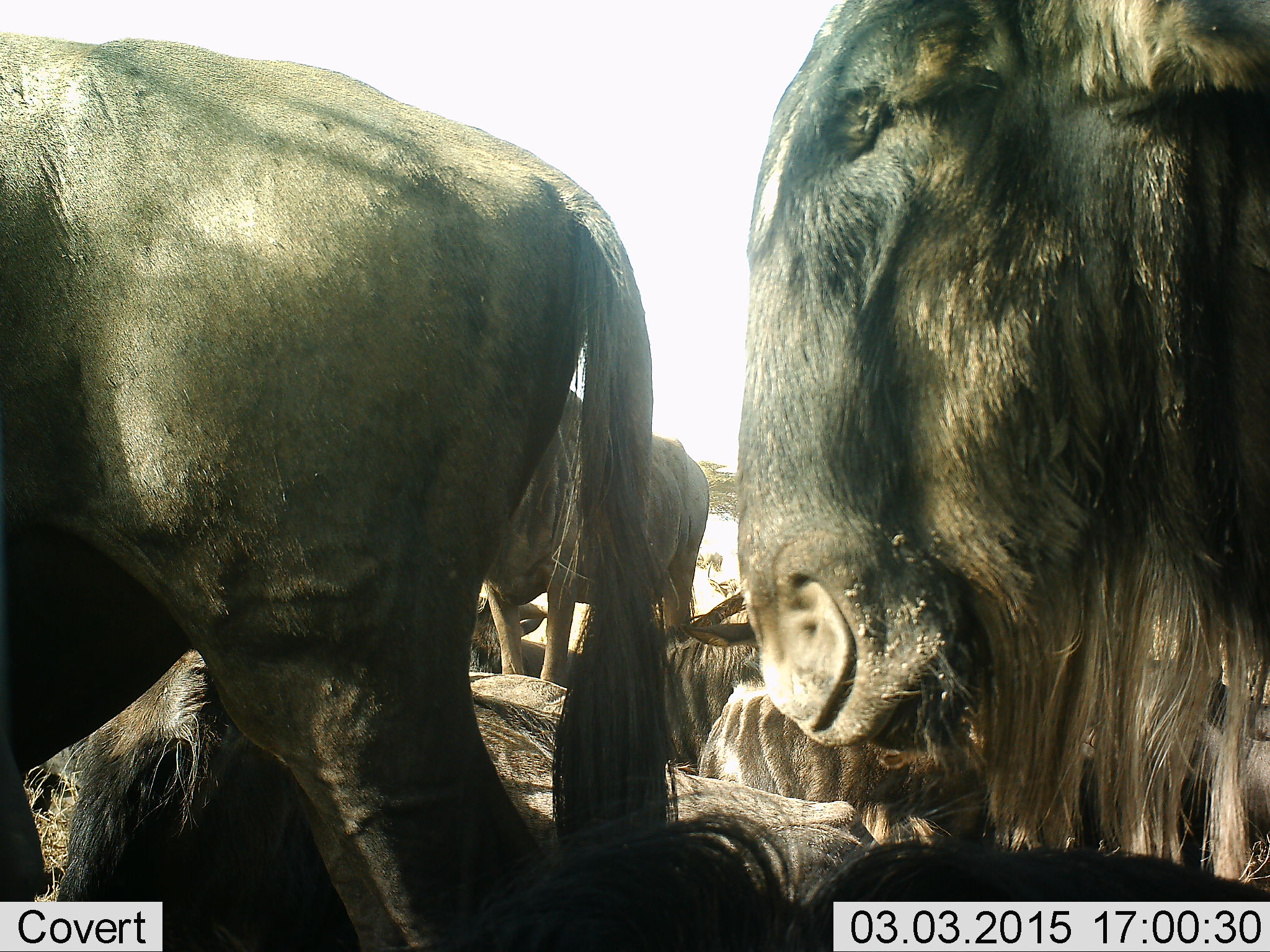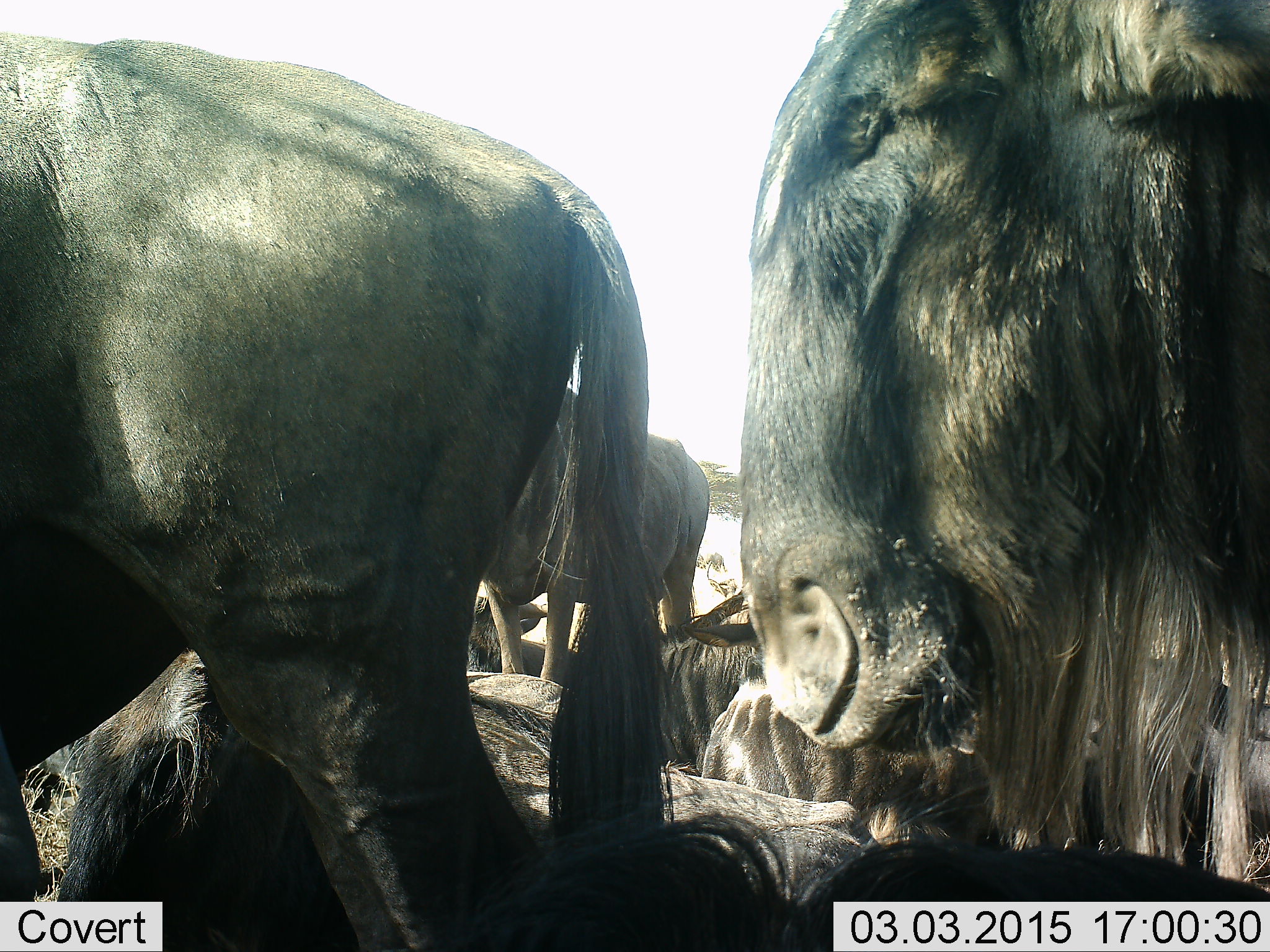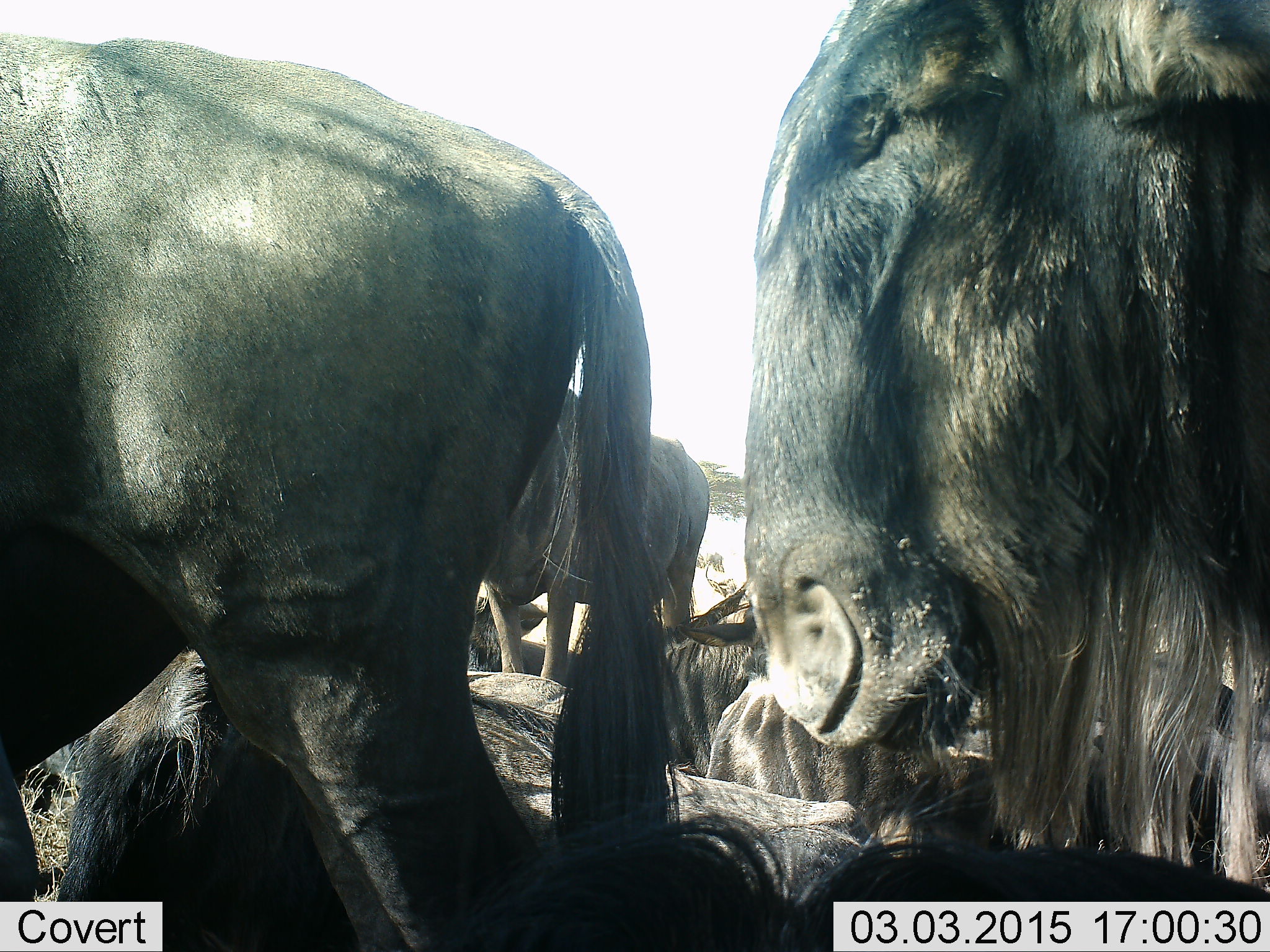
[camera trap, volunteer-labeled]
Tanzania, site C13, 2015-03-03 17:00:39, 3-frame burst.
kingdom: Animalia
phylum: Chordata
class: Mammalia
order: Artiodactyla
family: Bovidae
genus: Connochaetes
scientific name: Connochaetes taurinus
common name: blue wildebeest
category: wildebeest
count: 8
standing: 70%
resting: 90%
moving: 0%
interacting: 10%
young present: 0%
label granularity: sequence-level